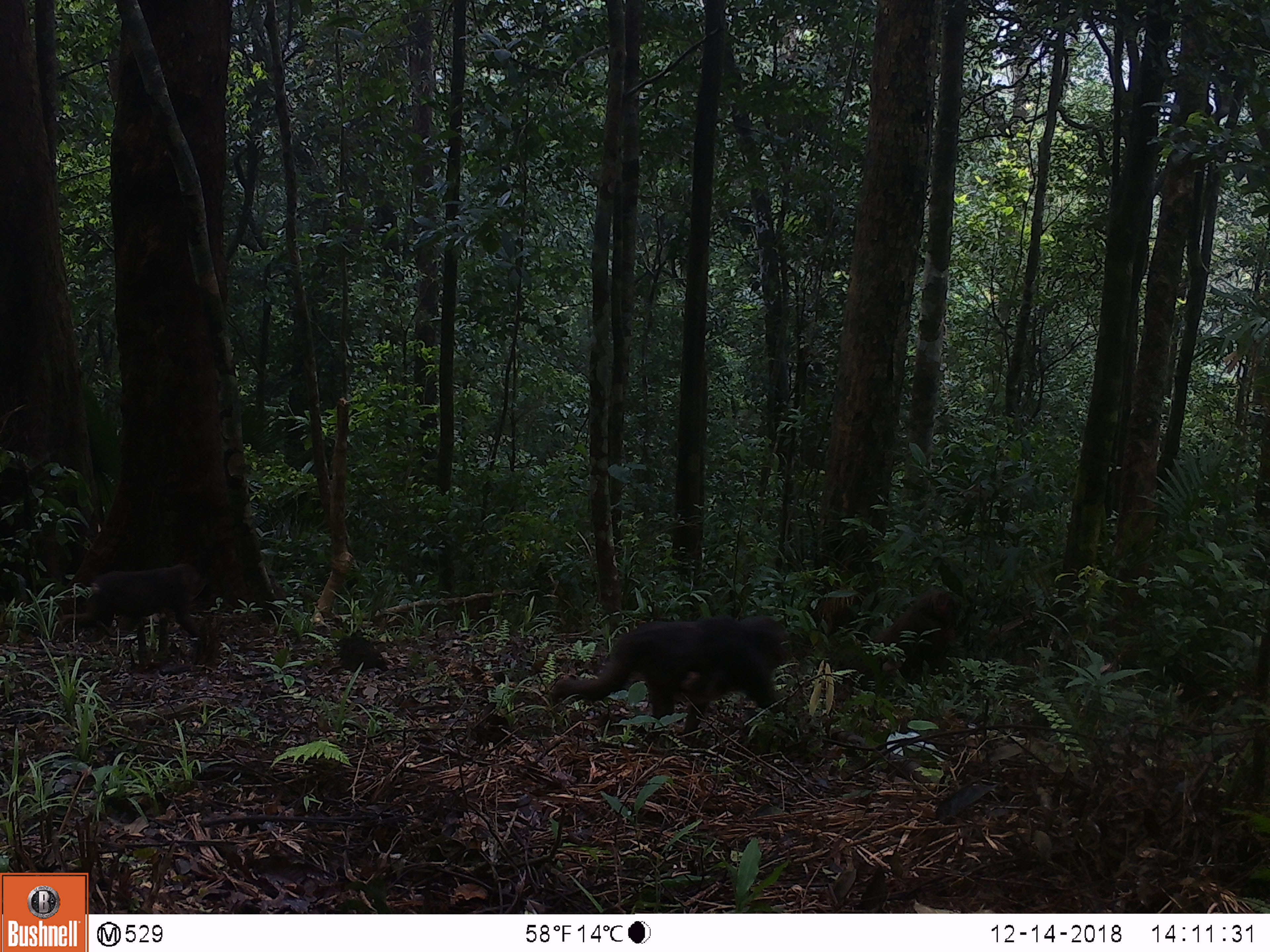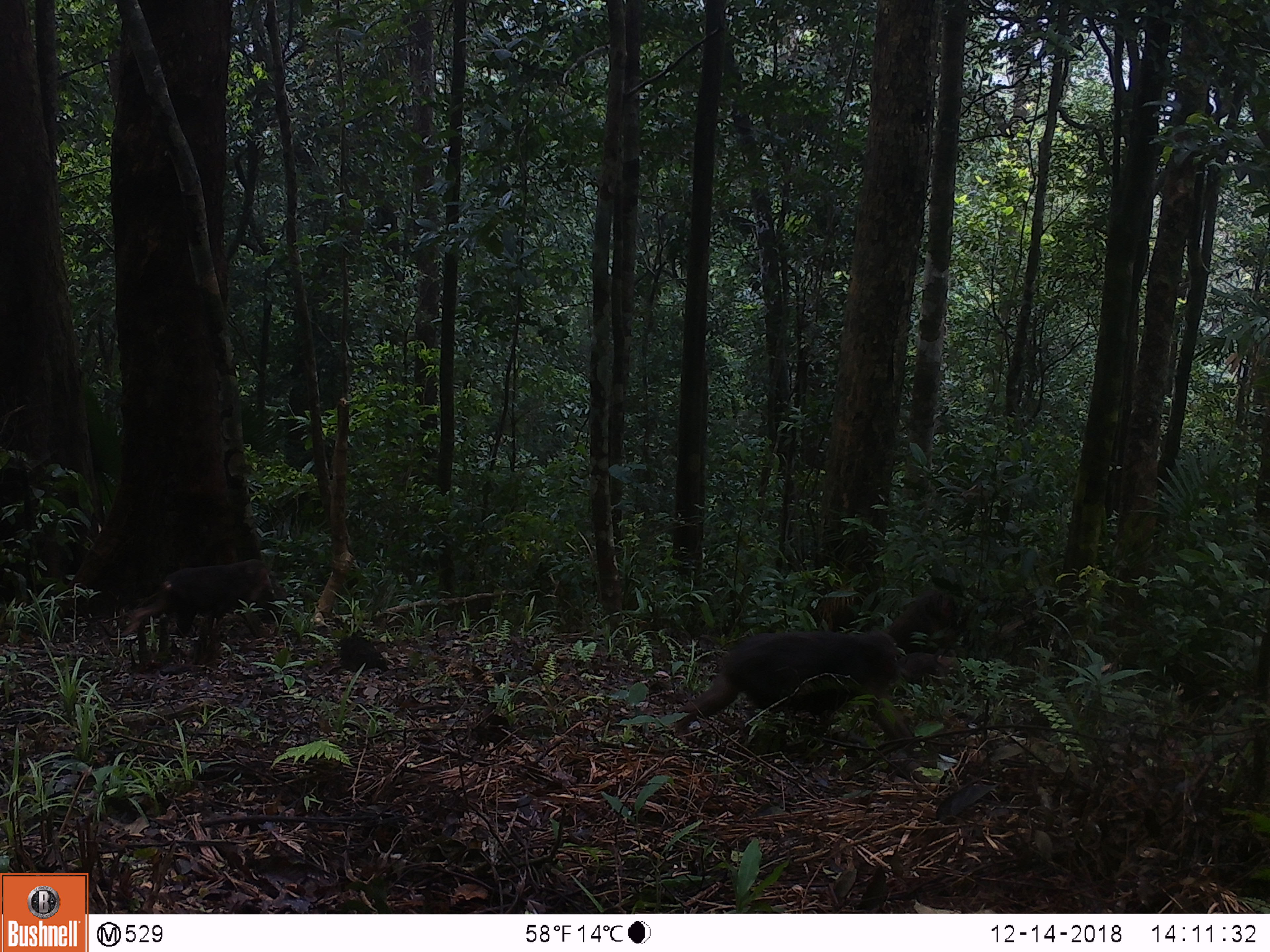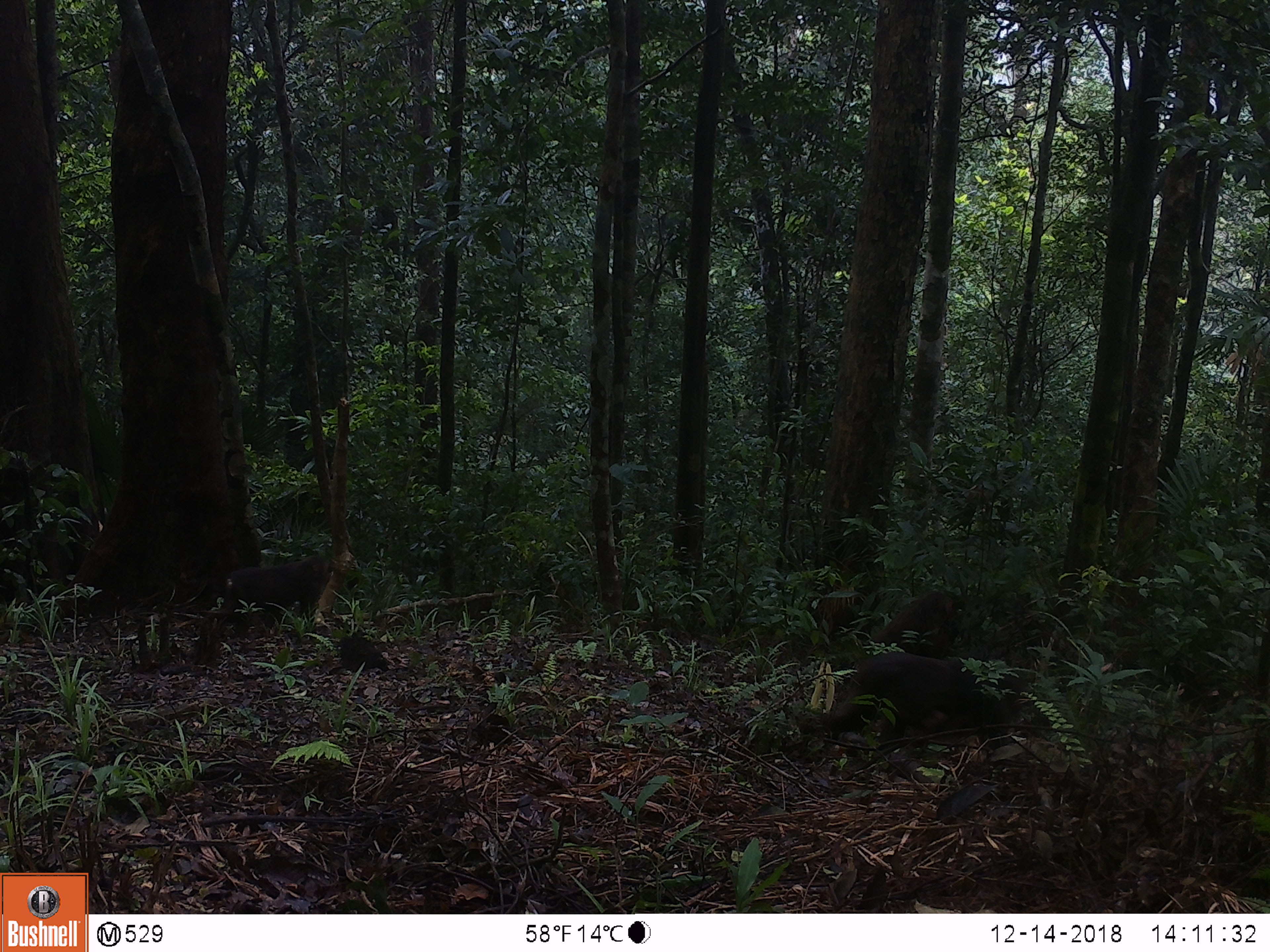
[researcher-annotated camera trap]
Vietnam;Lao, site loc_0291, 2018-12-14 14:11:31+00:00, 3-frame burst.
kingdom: Animalia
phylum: Chordata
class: Mammalia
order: Primates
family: Cercopithecidae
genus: Macaca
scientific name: Macaca arctoides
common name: stump-tailed macaque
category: stump tailed macaque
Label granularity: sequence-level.